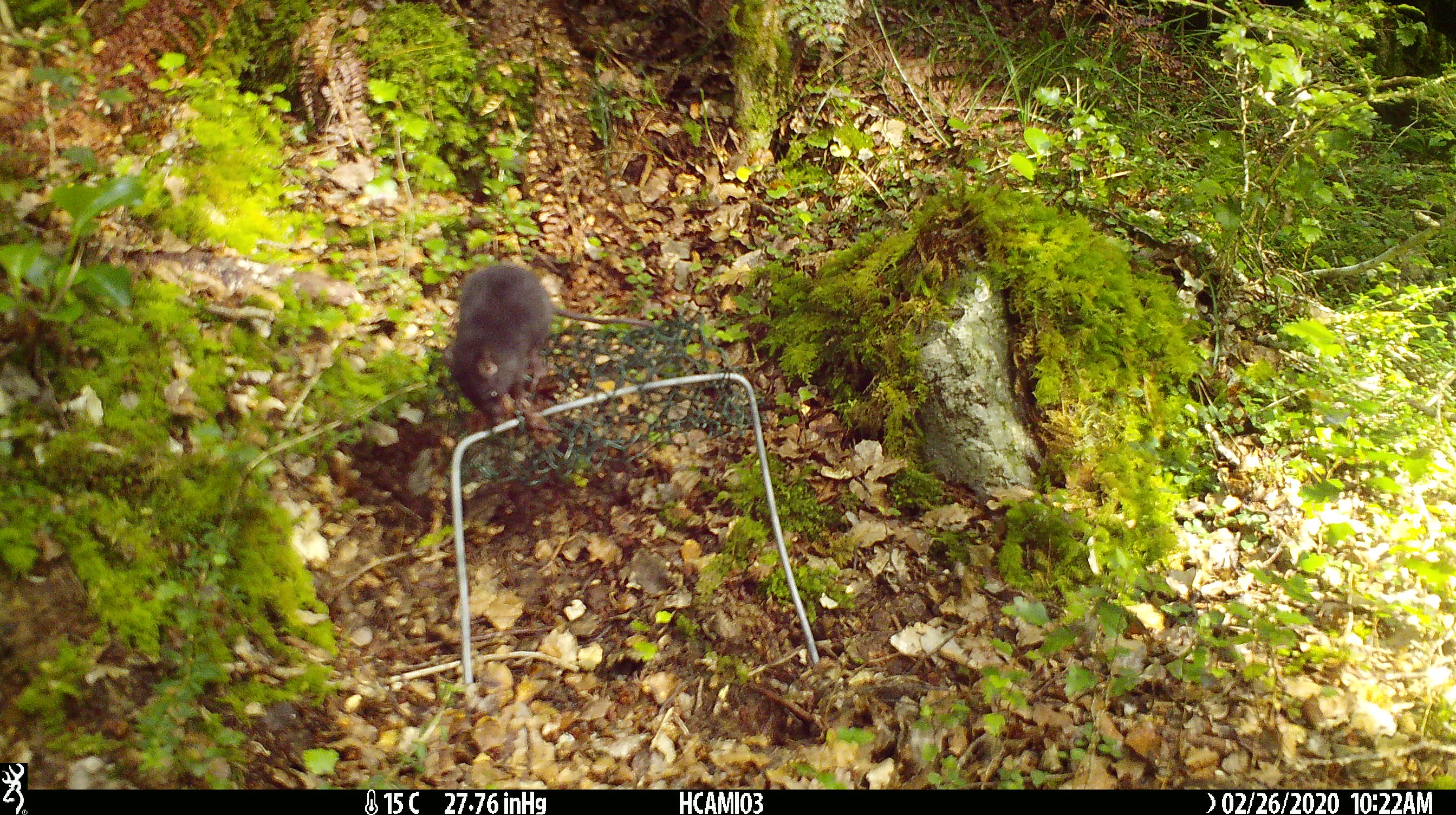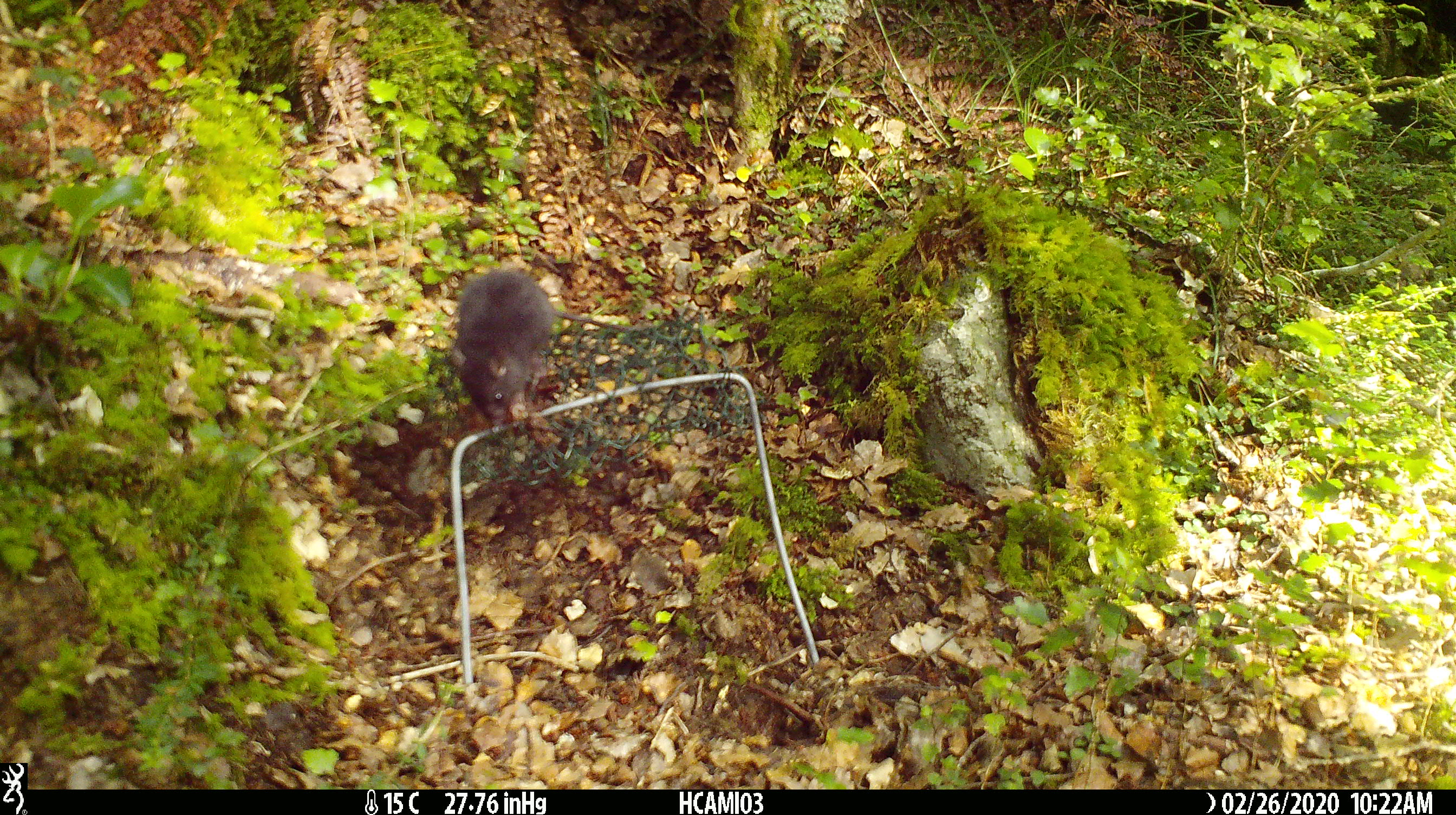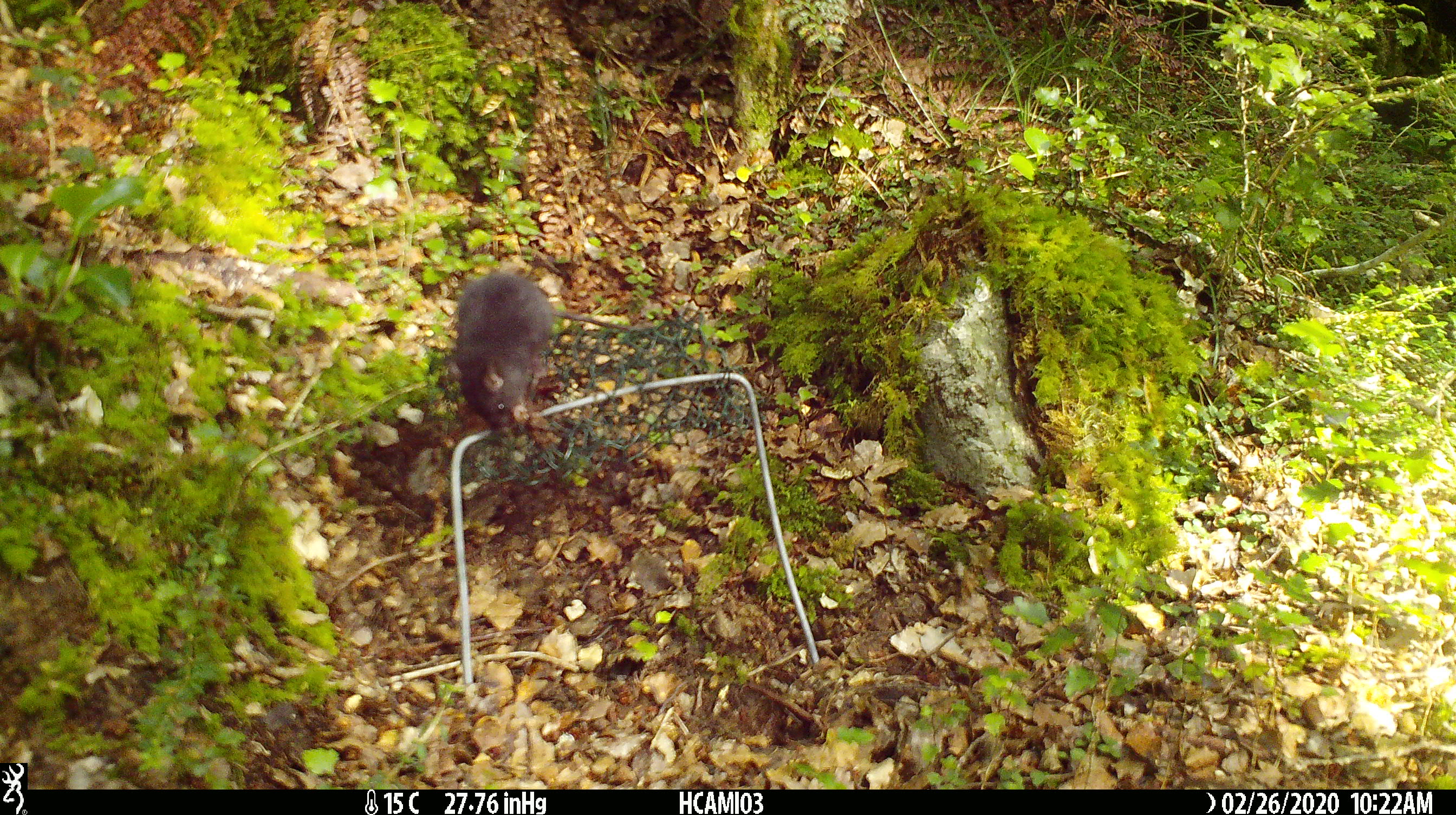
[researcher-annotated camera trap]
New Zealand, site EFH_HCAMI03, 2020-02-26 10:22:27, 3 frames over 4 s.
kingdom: Animalia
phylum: Chordata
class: Mammalia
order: Rodentia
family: Muridae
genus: Mus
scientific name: Mus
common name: mouse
Mouse (Mus).